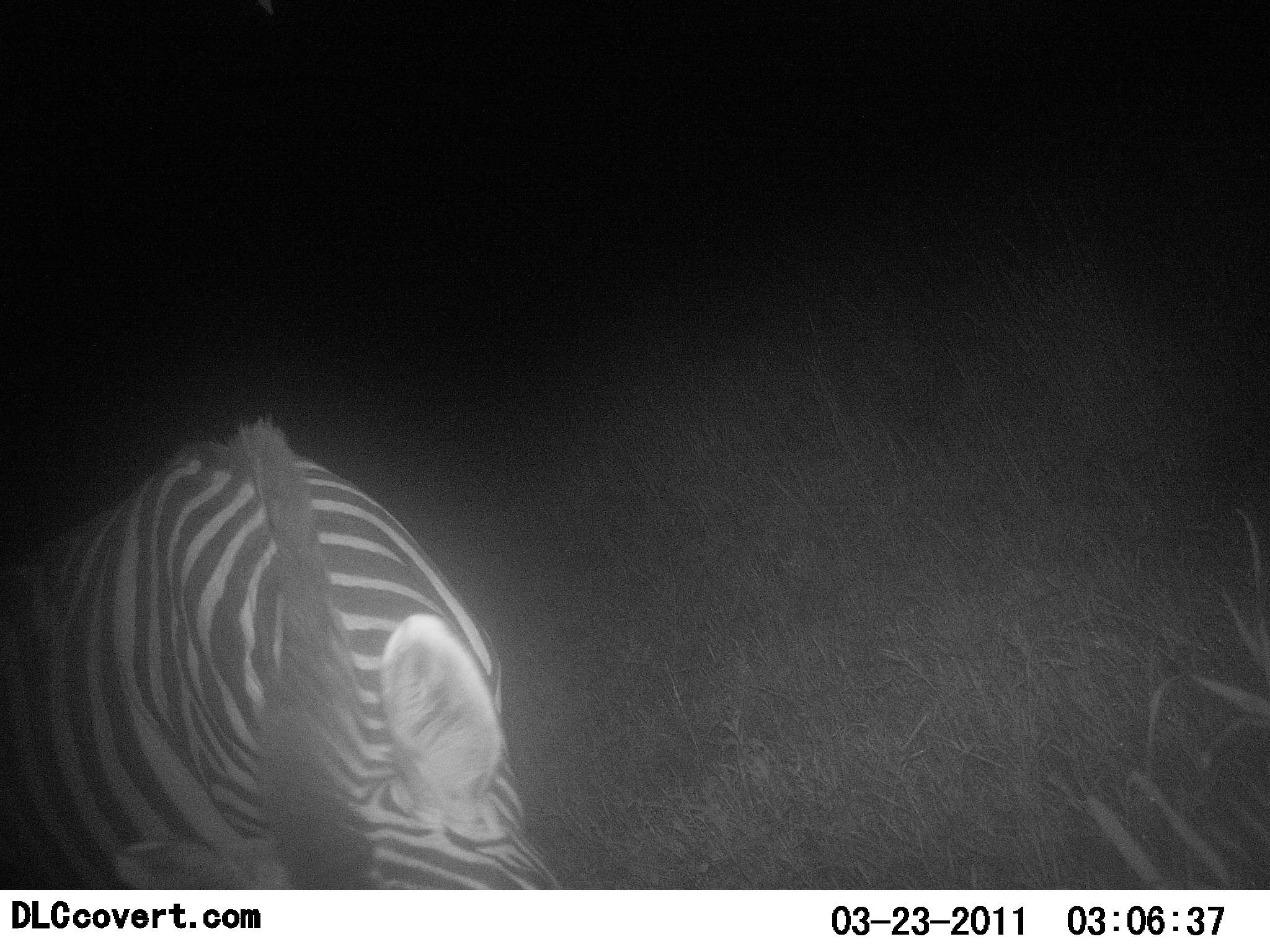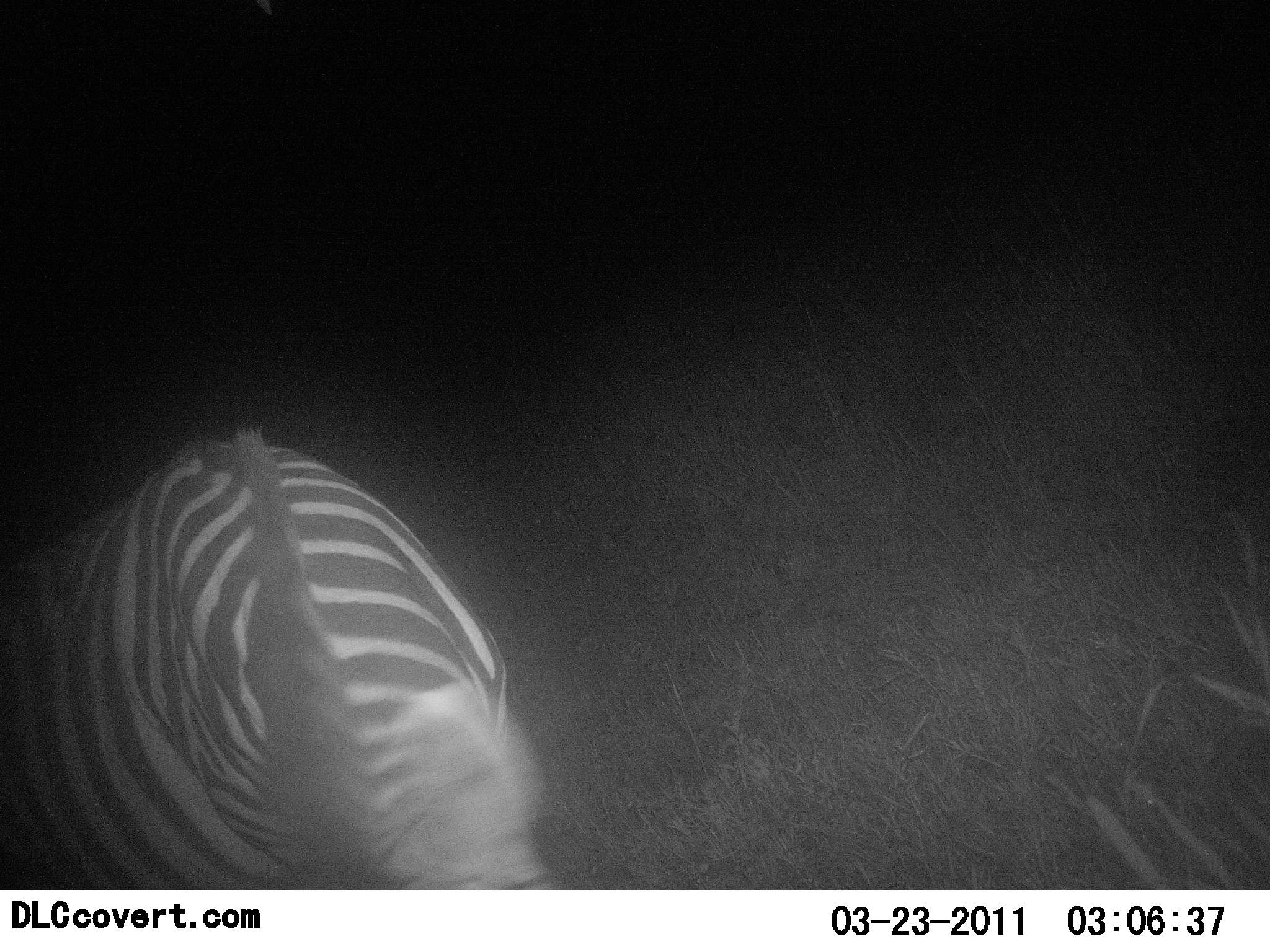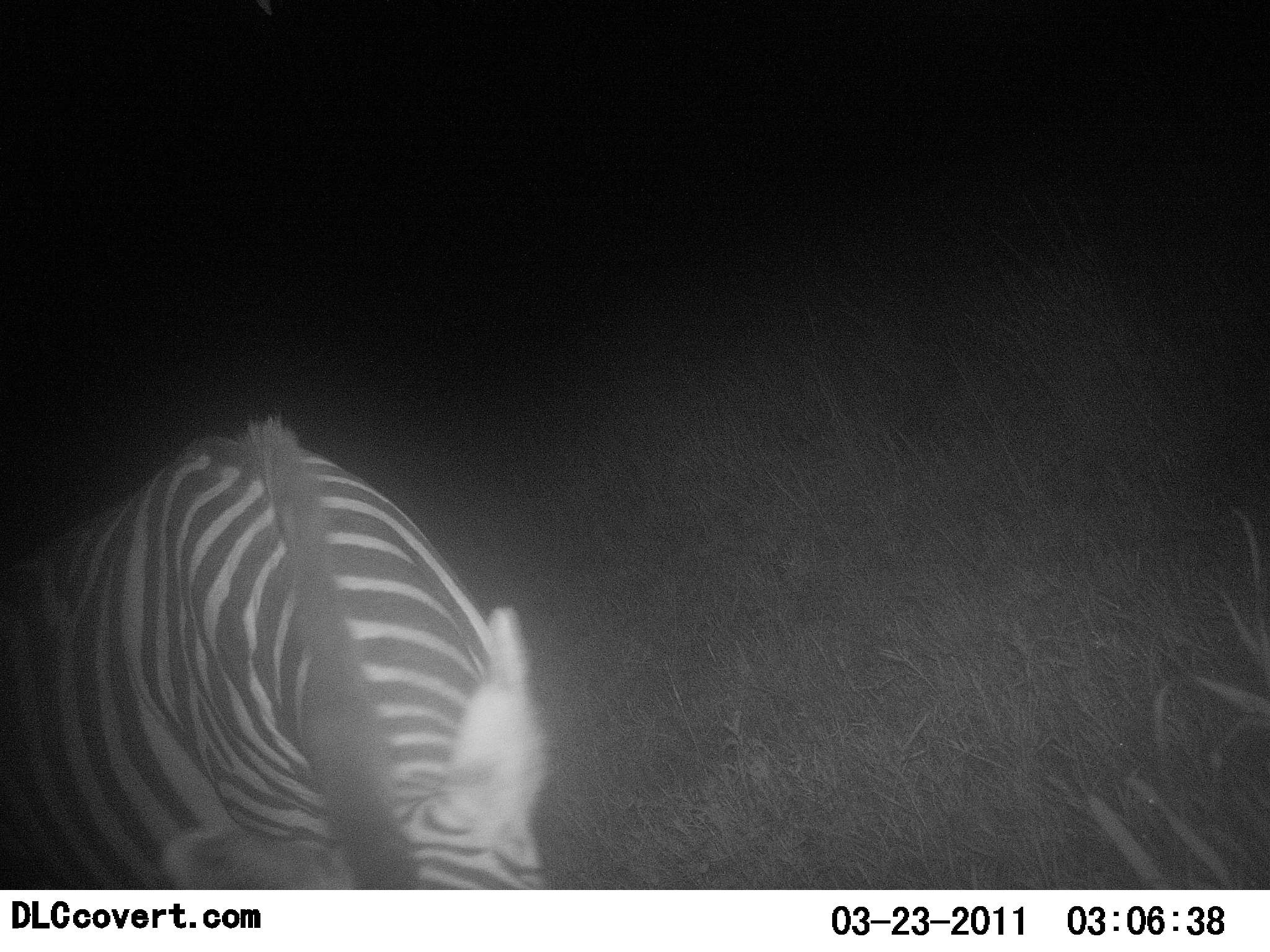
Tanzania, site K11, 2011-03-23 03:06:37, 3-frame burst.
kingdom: Animalia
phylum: Chordata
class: Mammalia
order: Perissodactyla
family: Equidae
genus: Equus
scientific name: Equus quagga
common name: plains zebra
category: zebra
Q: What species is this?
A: Zebra (plains zebra) (Equus quagga).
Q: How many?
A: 1.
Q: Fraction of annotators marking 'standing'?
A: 33%.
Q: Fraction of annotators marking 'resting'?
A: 0%.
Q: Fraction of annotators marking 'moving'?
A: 0%.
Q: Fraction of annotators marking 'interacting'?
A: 0%.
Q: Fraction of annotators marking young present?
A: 0%.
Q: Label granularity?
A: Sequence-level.